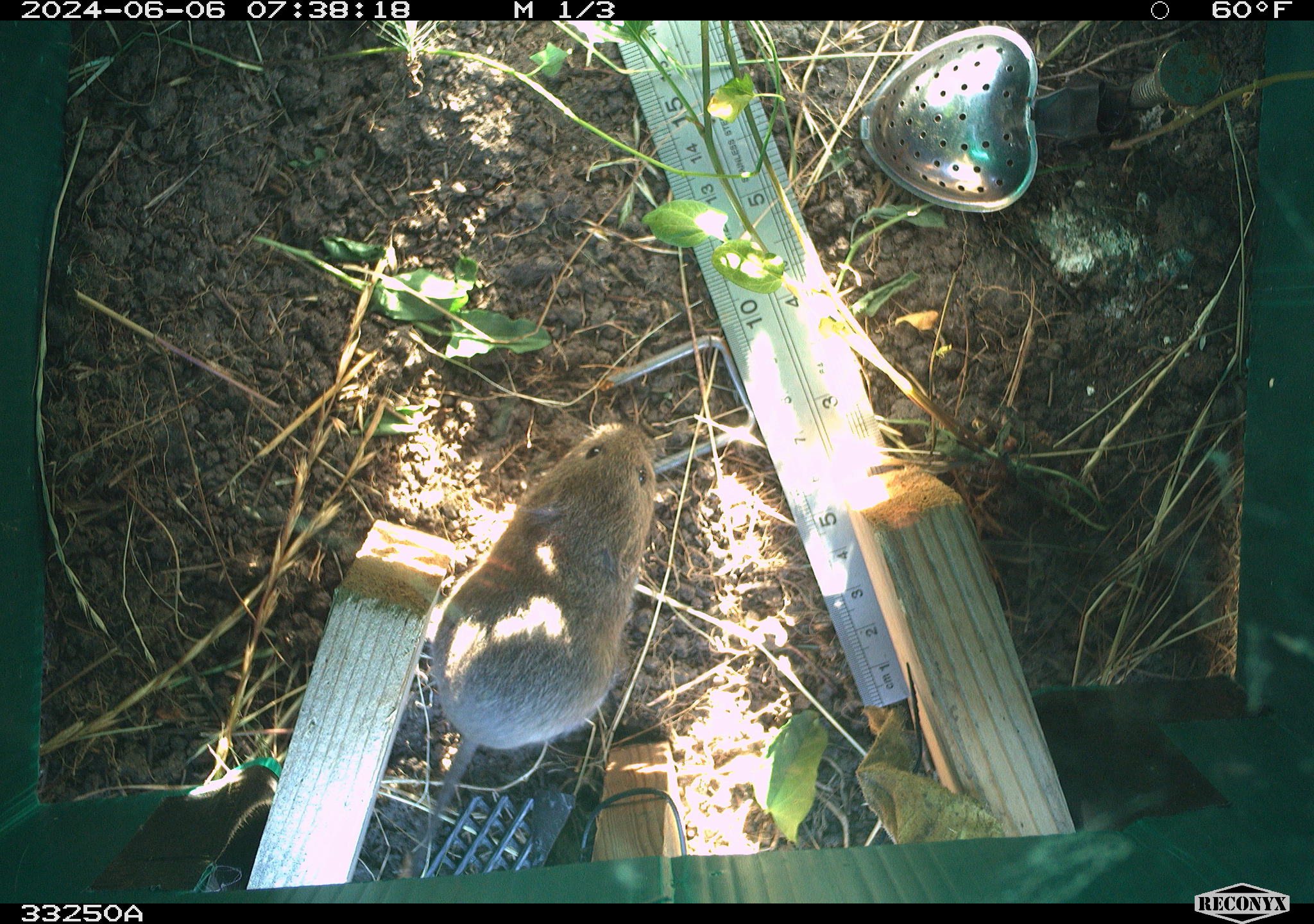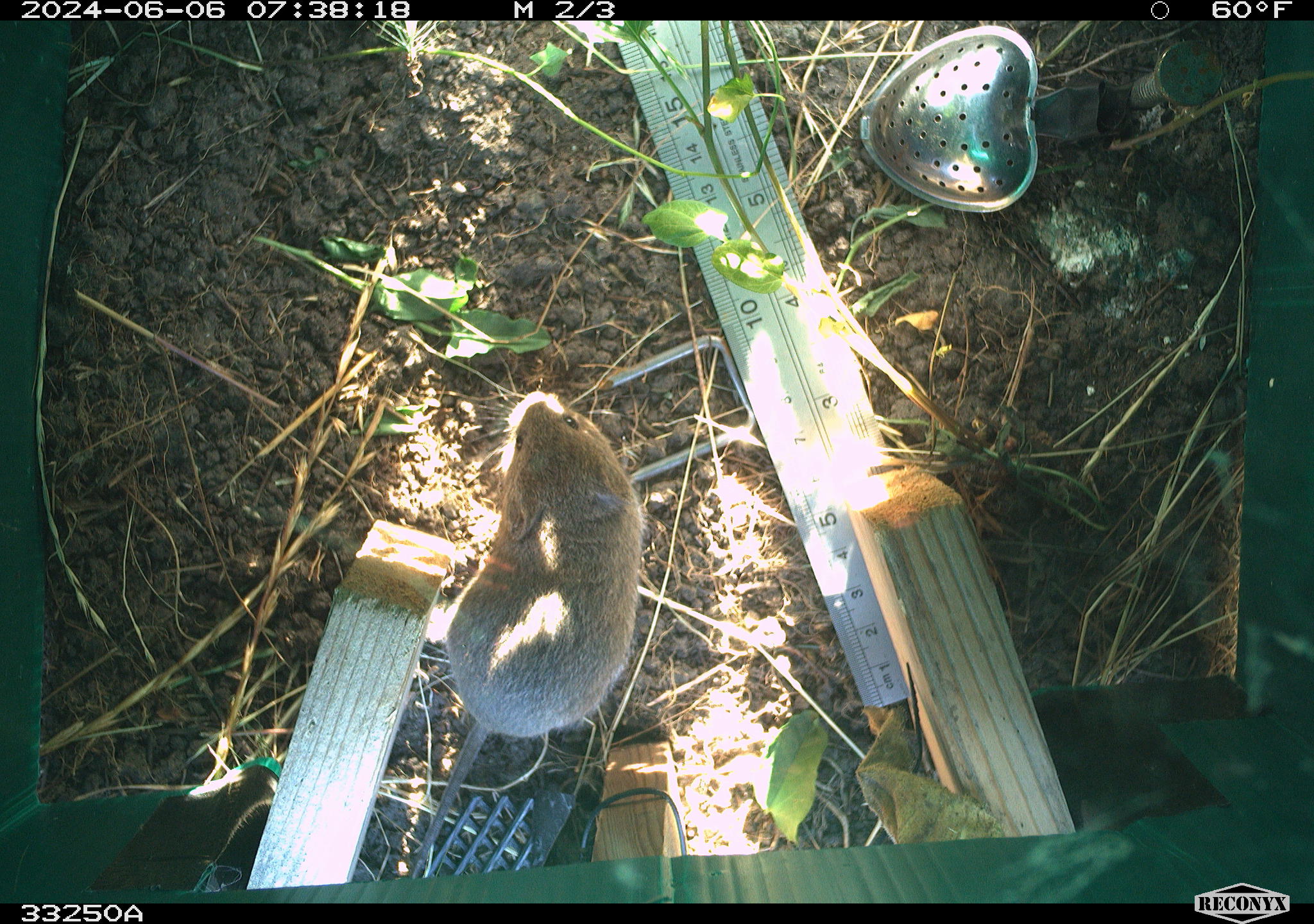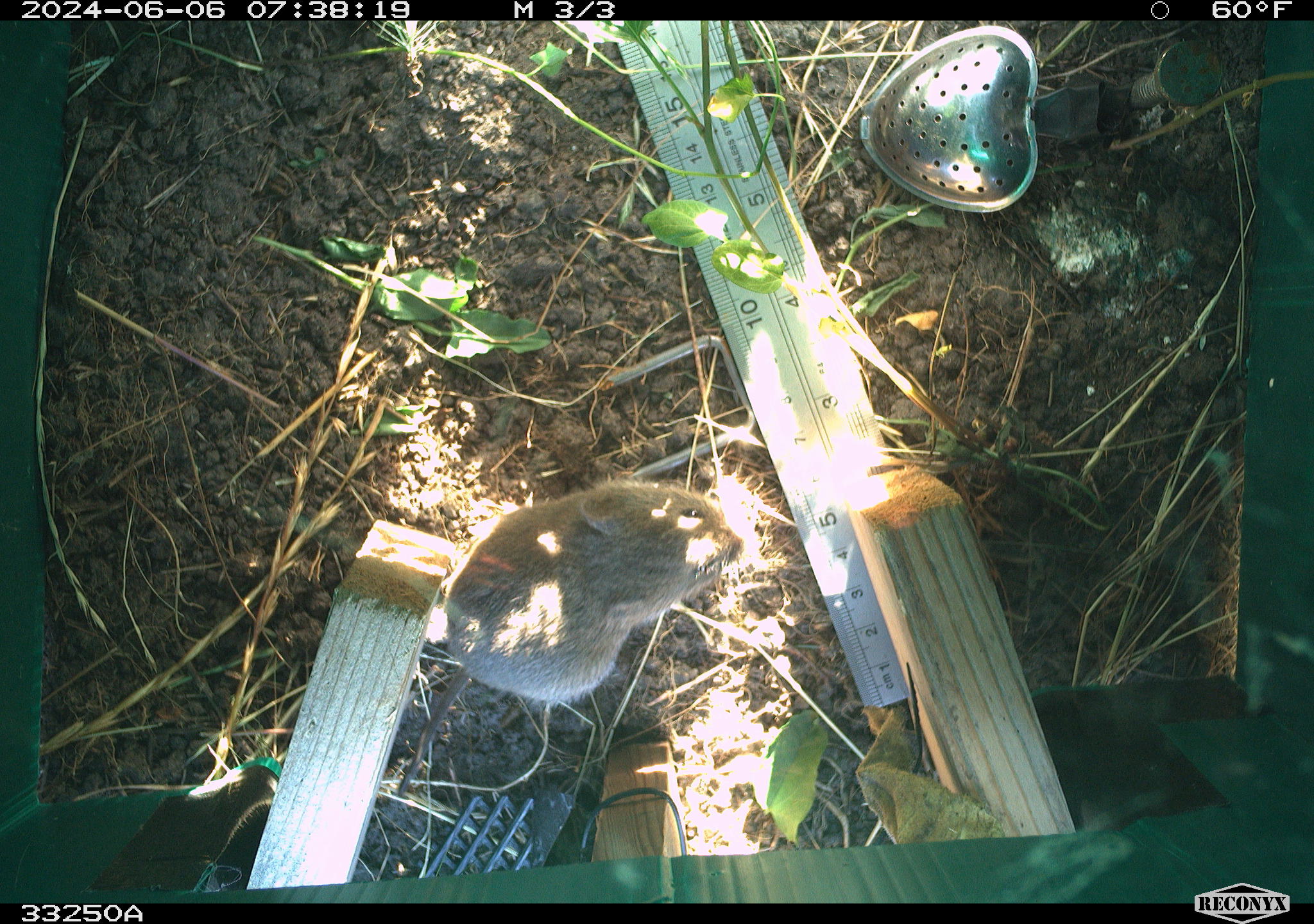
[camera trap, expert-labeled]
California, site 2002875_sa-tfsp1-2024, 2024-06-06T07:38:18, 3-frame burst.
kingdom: Animalia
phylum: Chordata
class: Mammalia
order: Rodentia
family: Cricetidae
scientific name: Arvicolinae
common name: voles, lemmings, and muskrats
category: arvicolinae subfamily